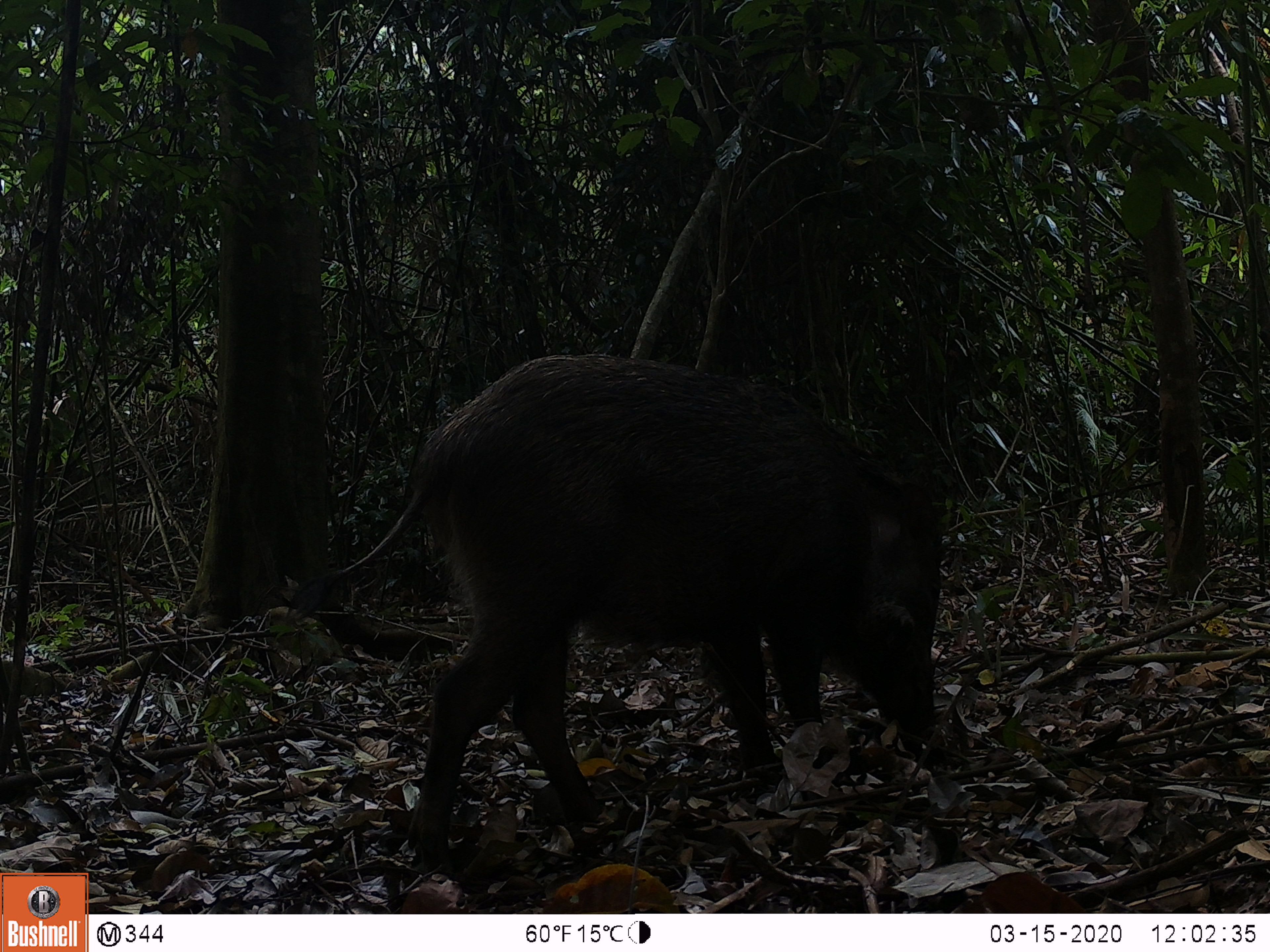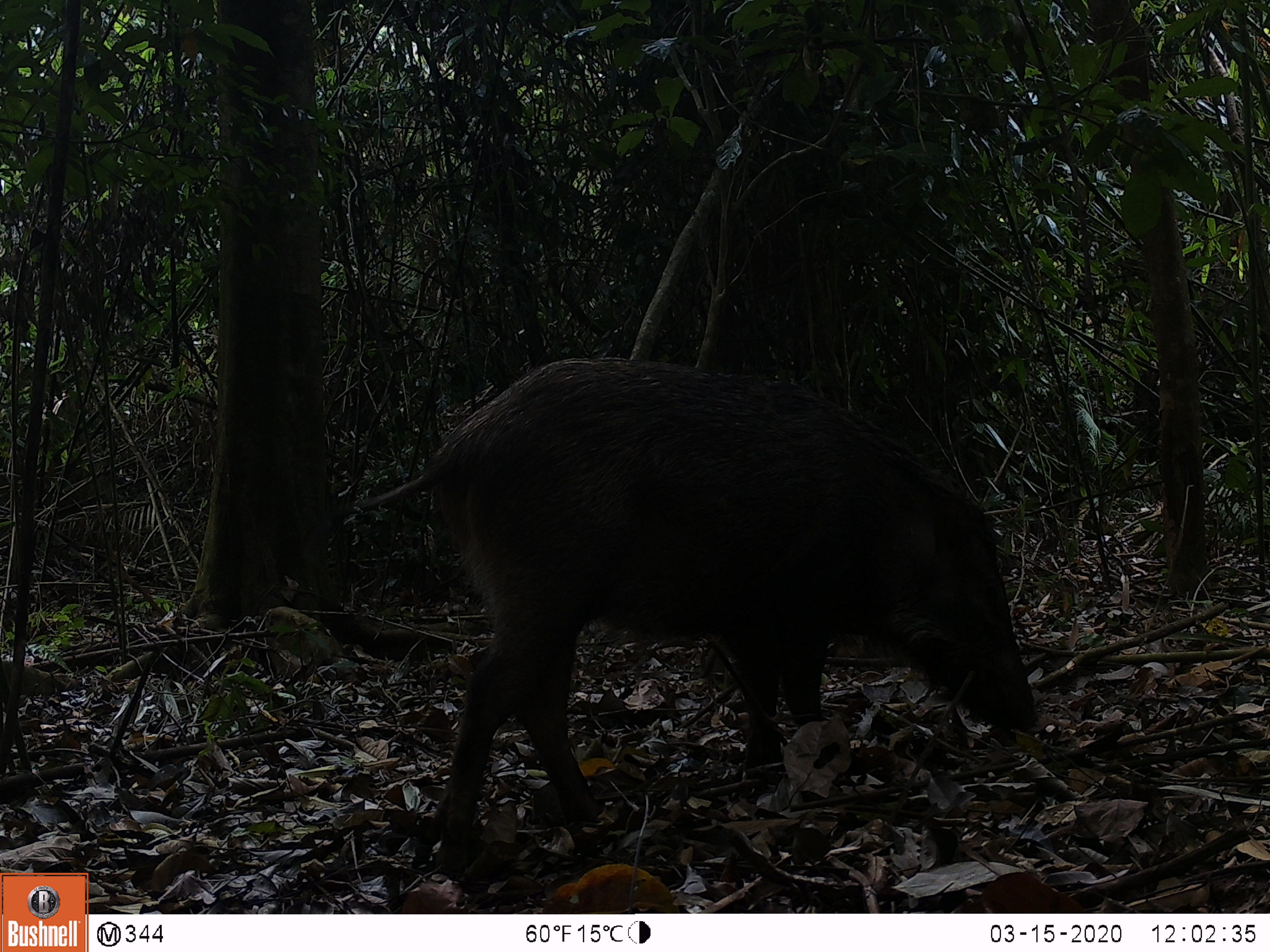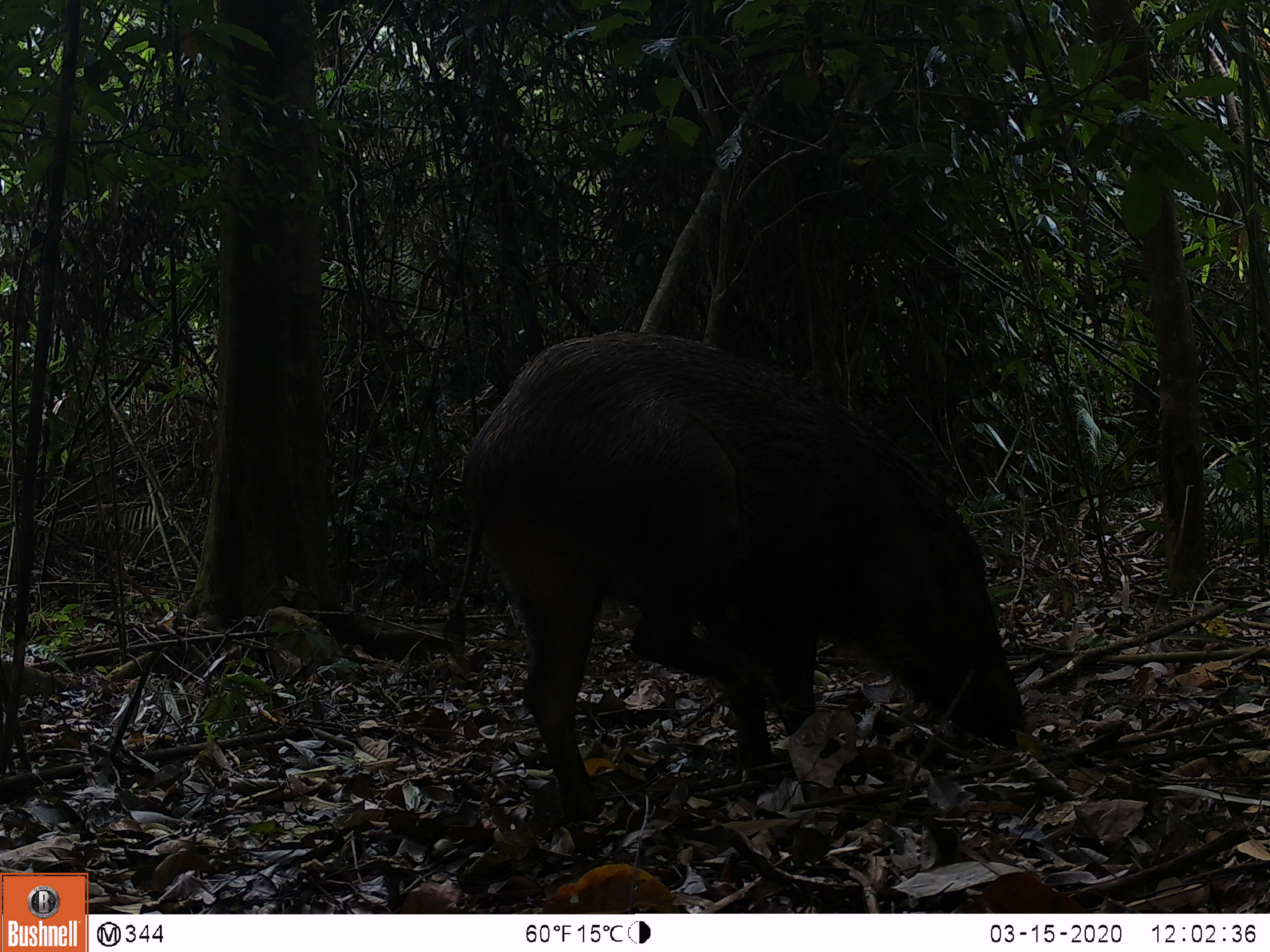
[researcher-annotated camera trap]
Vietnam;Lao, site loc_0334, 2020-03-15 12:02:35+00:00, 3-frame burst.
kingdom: Animalia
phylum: Chordata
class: Mammalia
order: Artiodactyla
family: Suidae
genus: Sus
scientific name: Sus scrofa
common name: eurasian wild pig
Eurasian wild pig (Sus scrofa). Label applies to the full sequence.